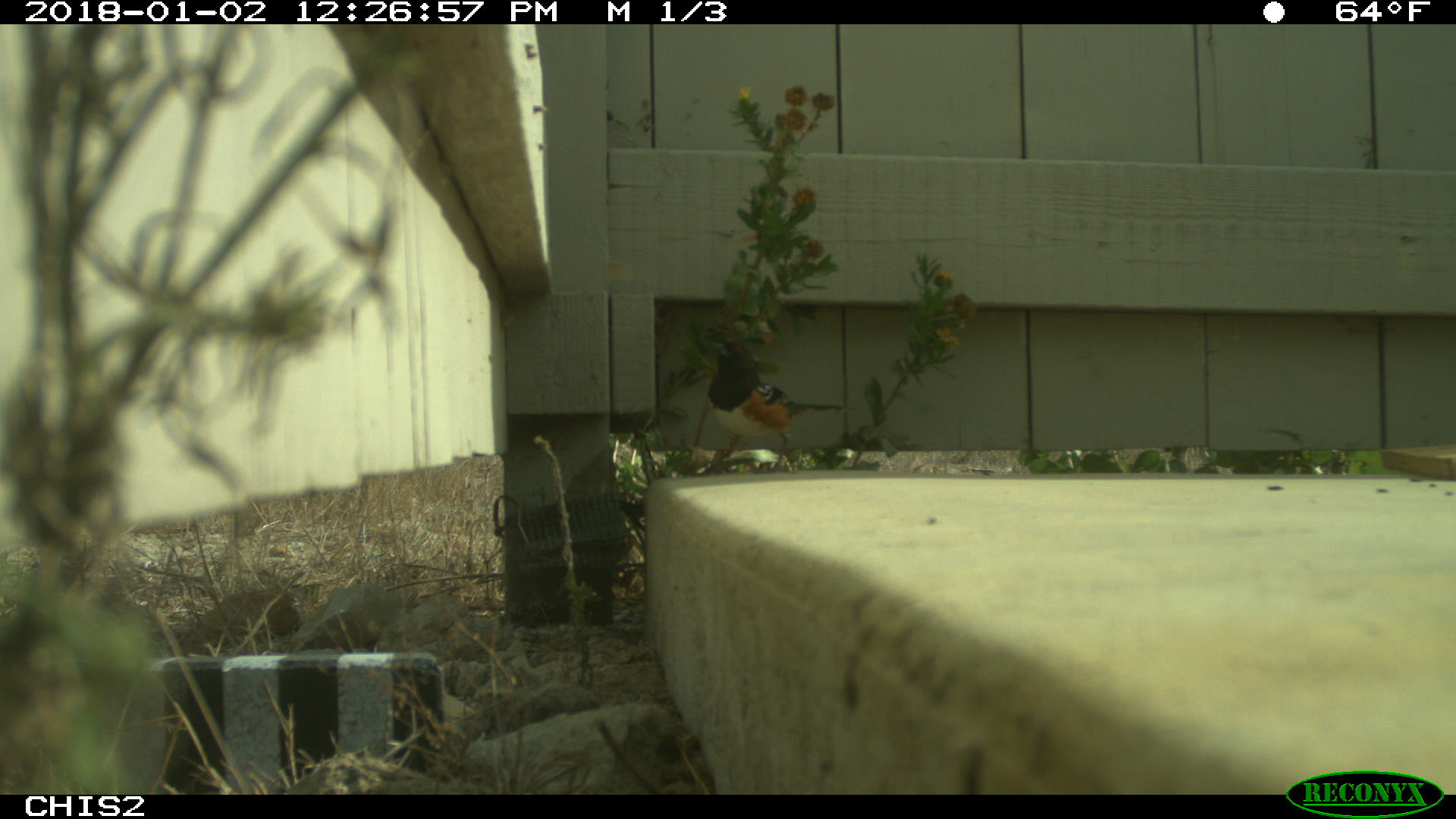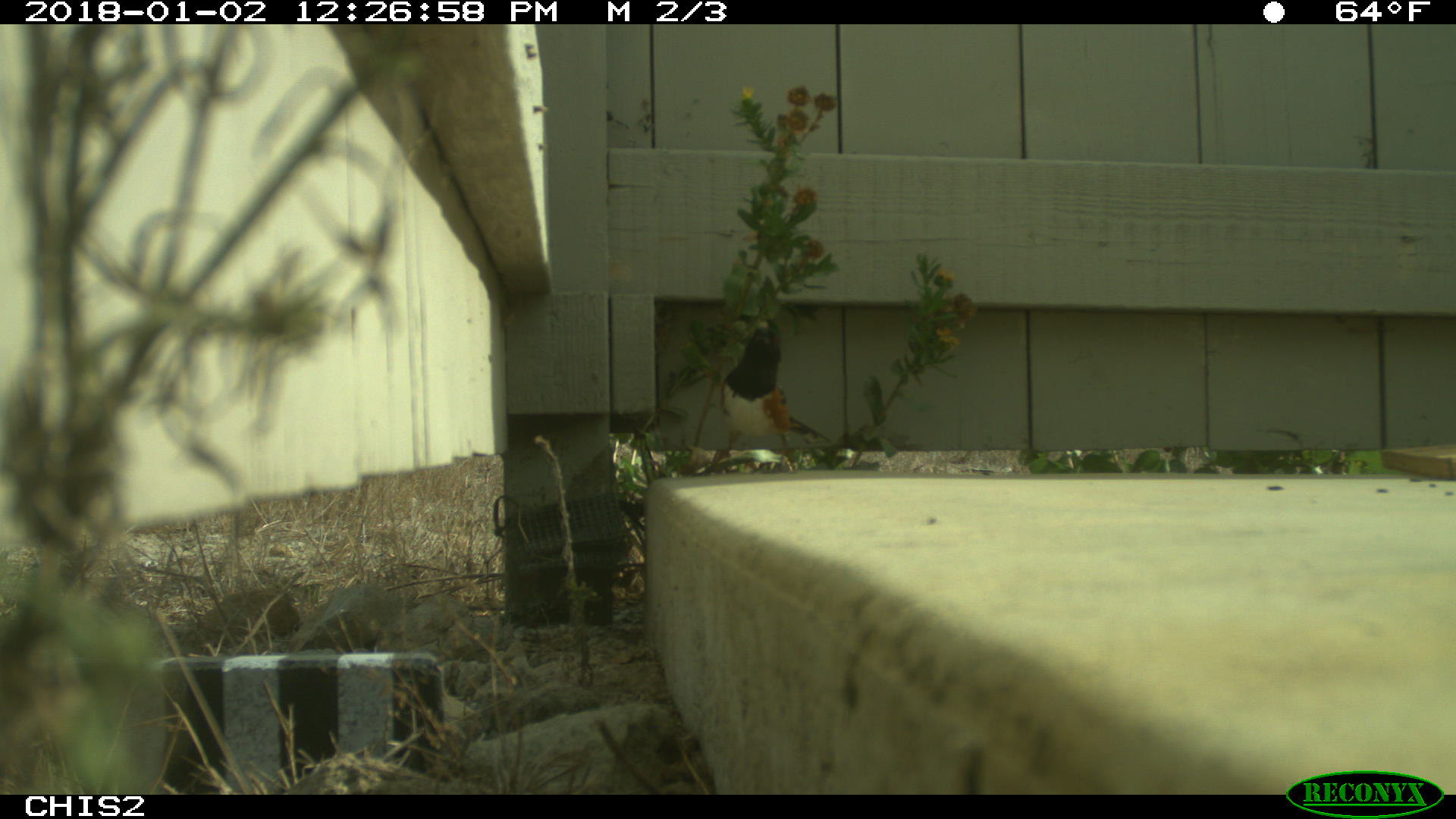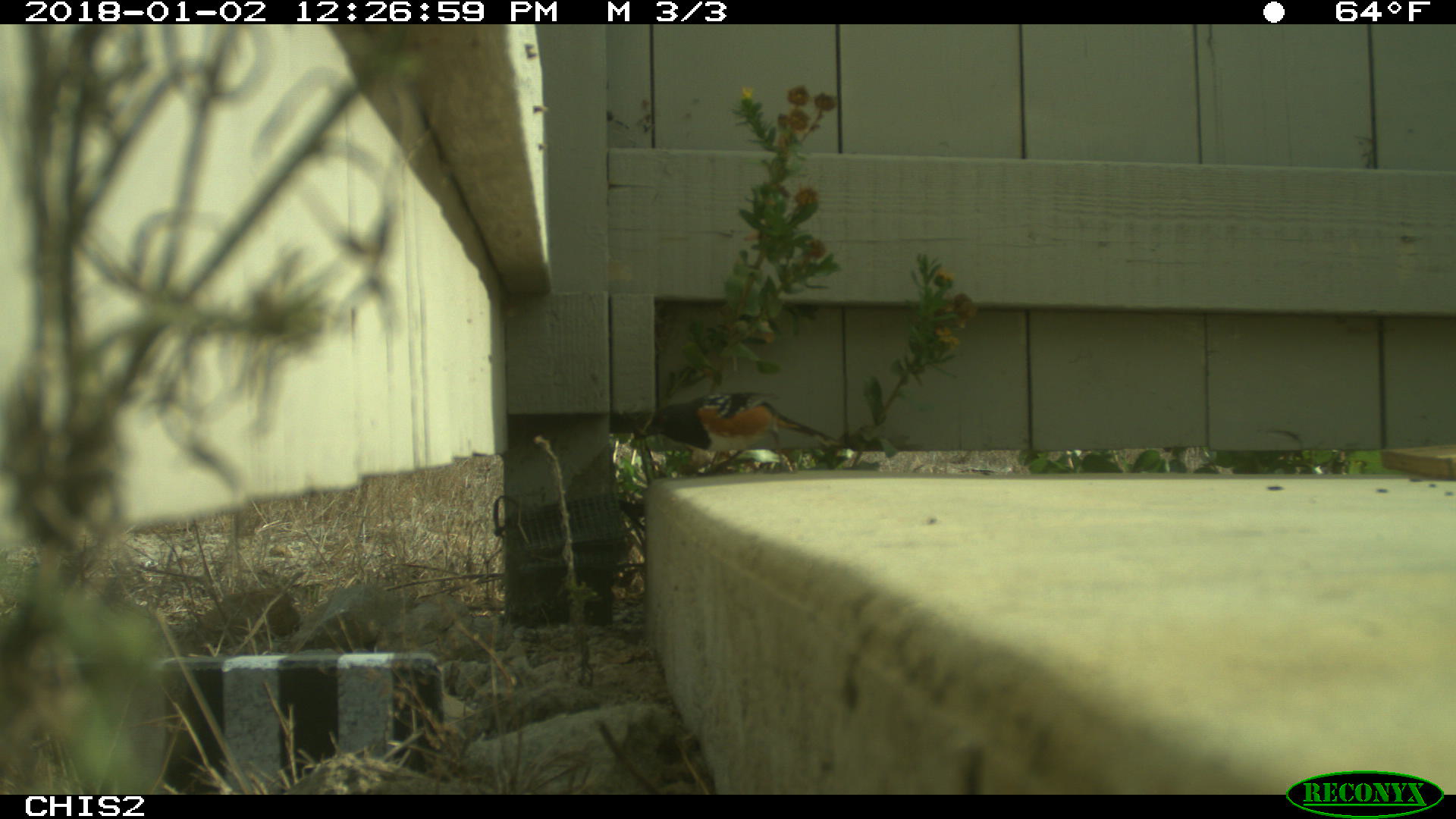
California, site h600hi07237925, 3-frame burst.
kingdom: Animalia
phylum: Chordata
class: Aves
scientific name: Aves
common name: bird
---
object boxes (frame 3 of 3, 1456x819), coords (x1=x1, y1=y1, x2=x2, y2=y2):
bird: (x1=632, y1=391, x2=849, y2=478)